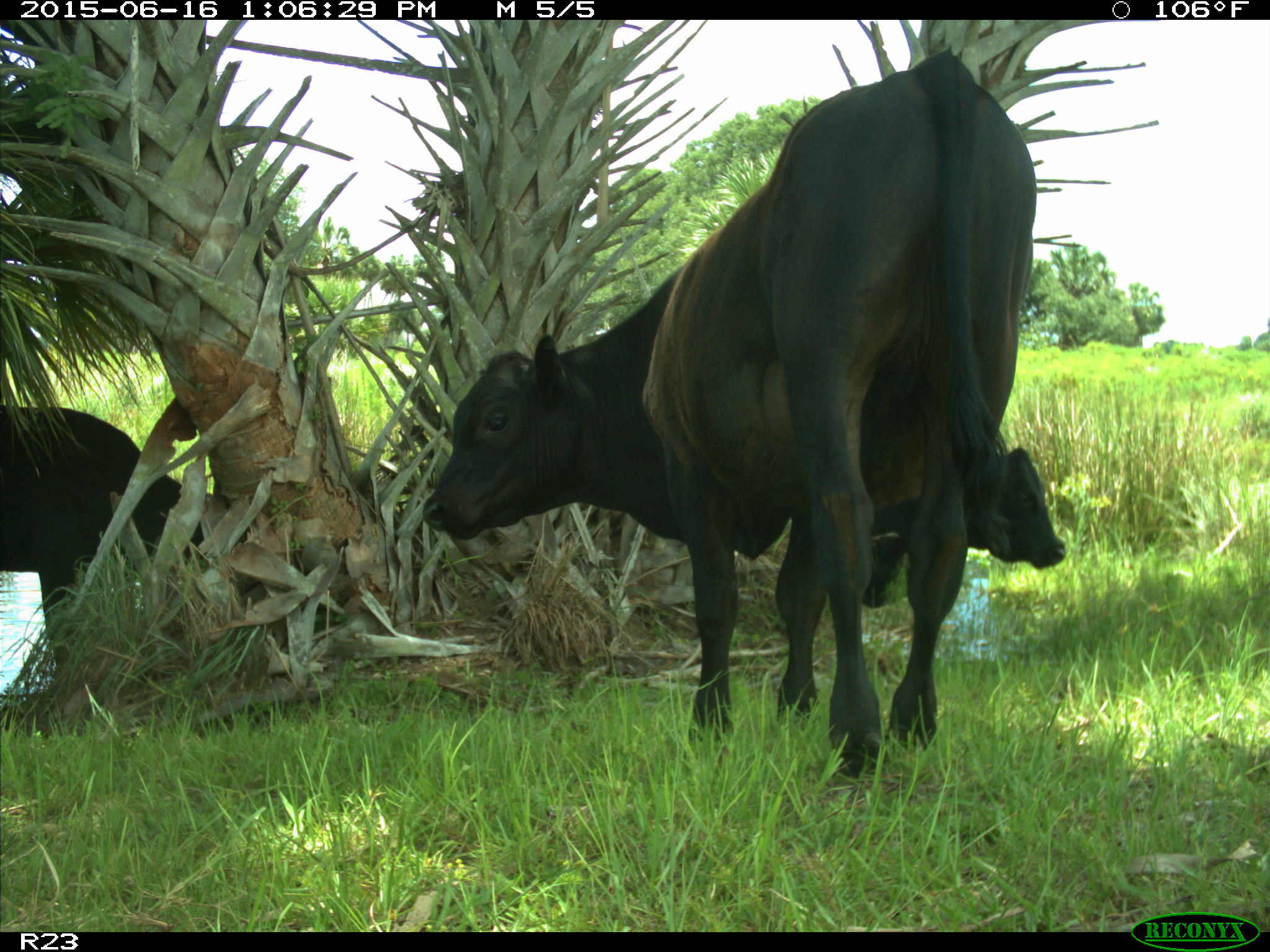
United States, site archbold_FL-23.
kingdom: Animalia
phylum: Chordata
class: Mammalia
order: Artiodactyla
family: Suidae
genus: Sus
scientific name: Sus scrofa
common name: wild boar